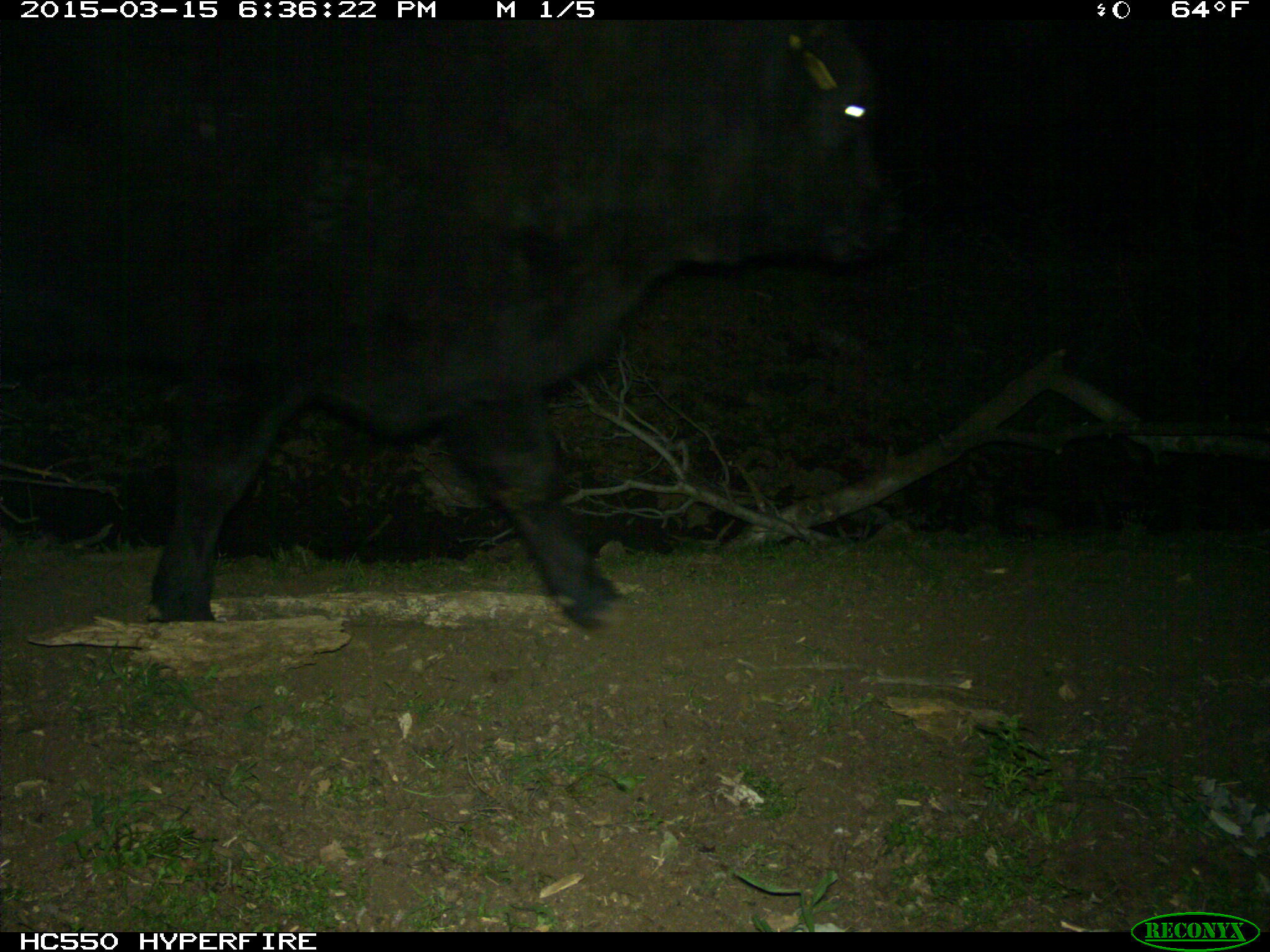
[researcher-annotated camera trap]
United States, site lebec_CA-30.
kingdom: Animalia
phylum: Chordata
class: Mammalia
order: Artiodactyla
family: Bovidae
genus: Bos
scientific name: Bos taurus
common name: domestic cow